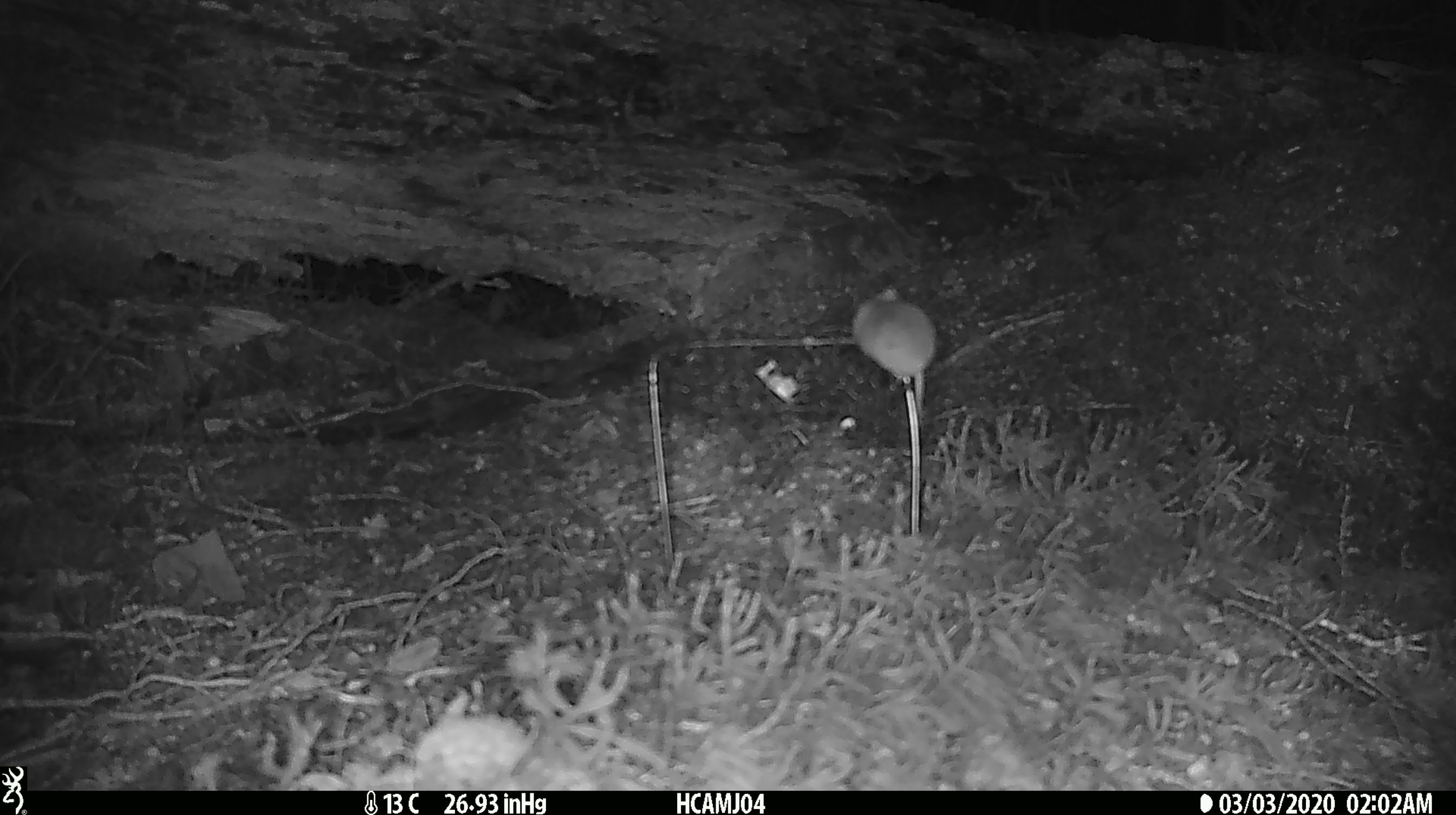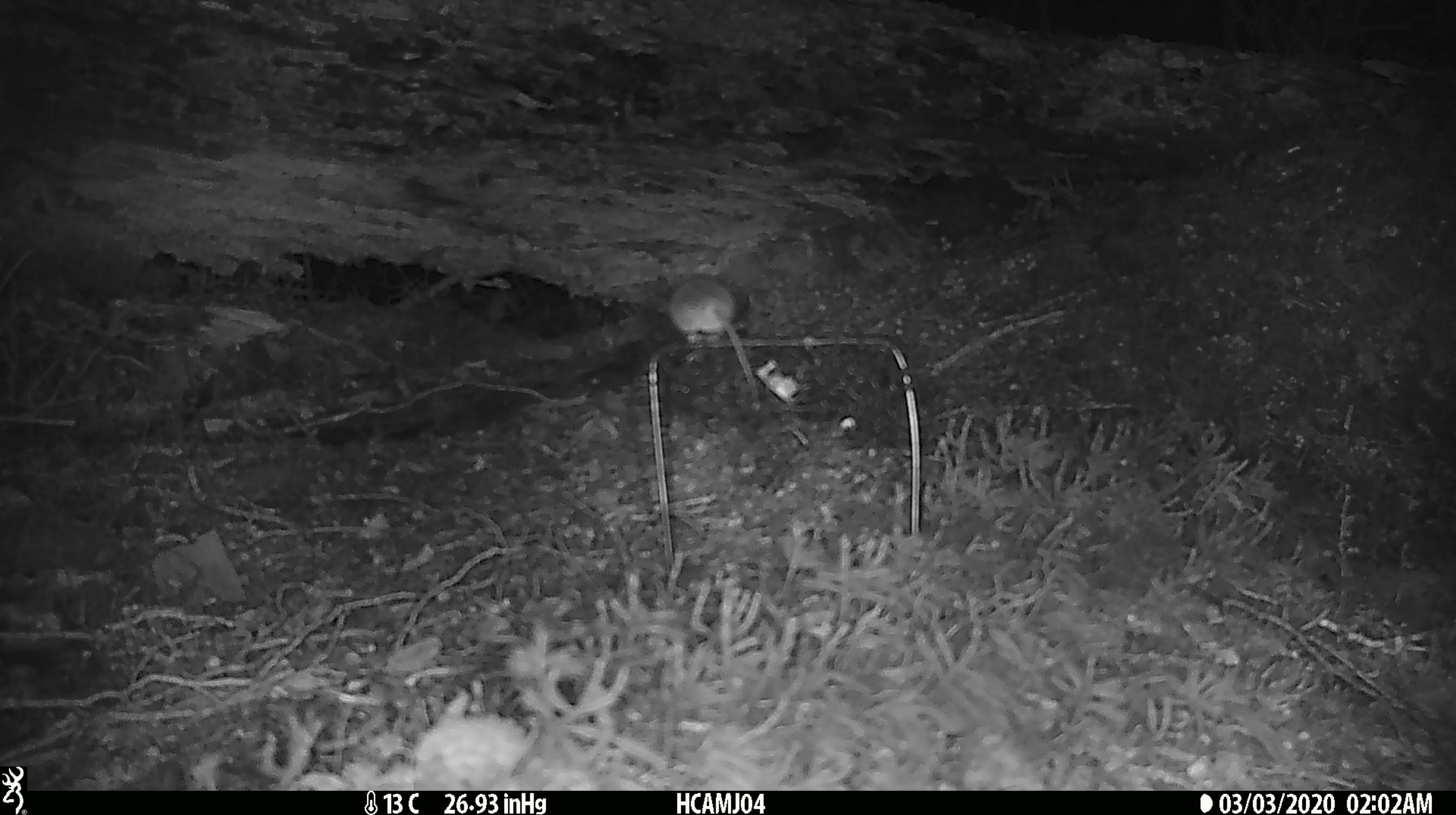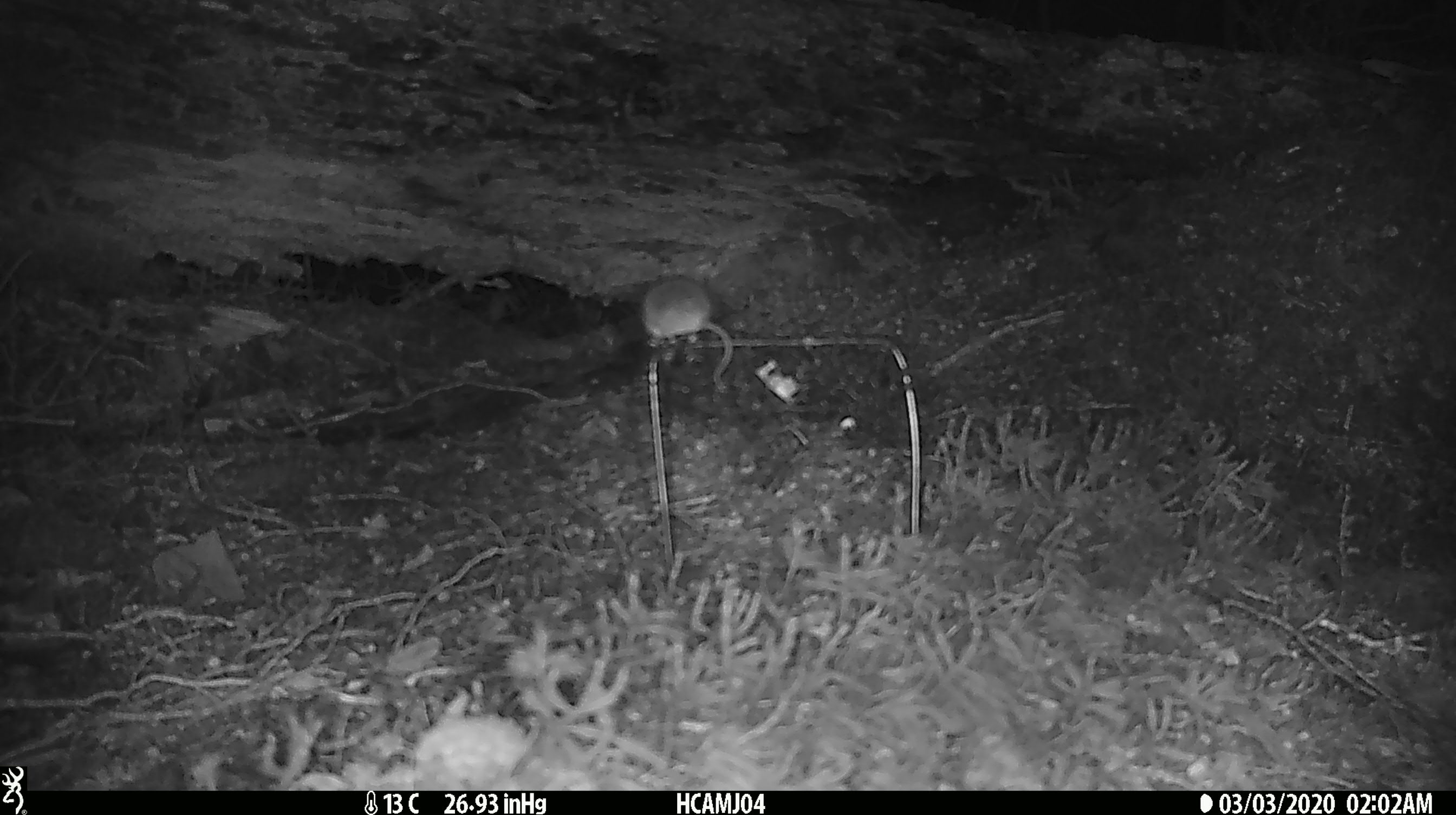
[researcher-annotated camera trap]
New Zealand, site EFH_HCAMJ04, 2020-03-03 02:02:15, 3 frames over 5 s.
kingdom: Animalia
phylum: Chordata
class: Mammalia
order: Rodentia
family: Muridae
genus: Mus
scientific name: Mus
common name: mouse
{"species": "mouse (Mus)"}